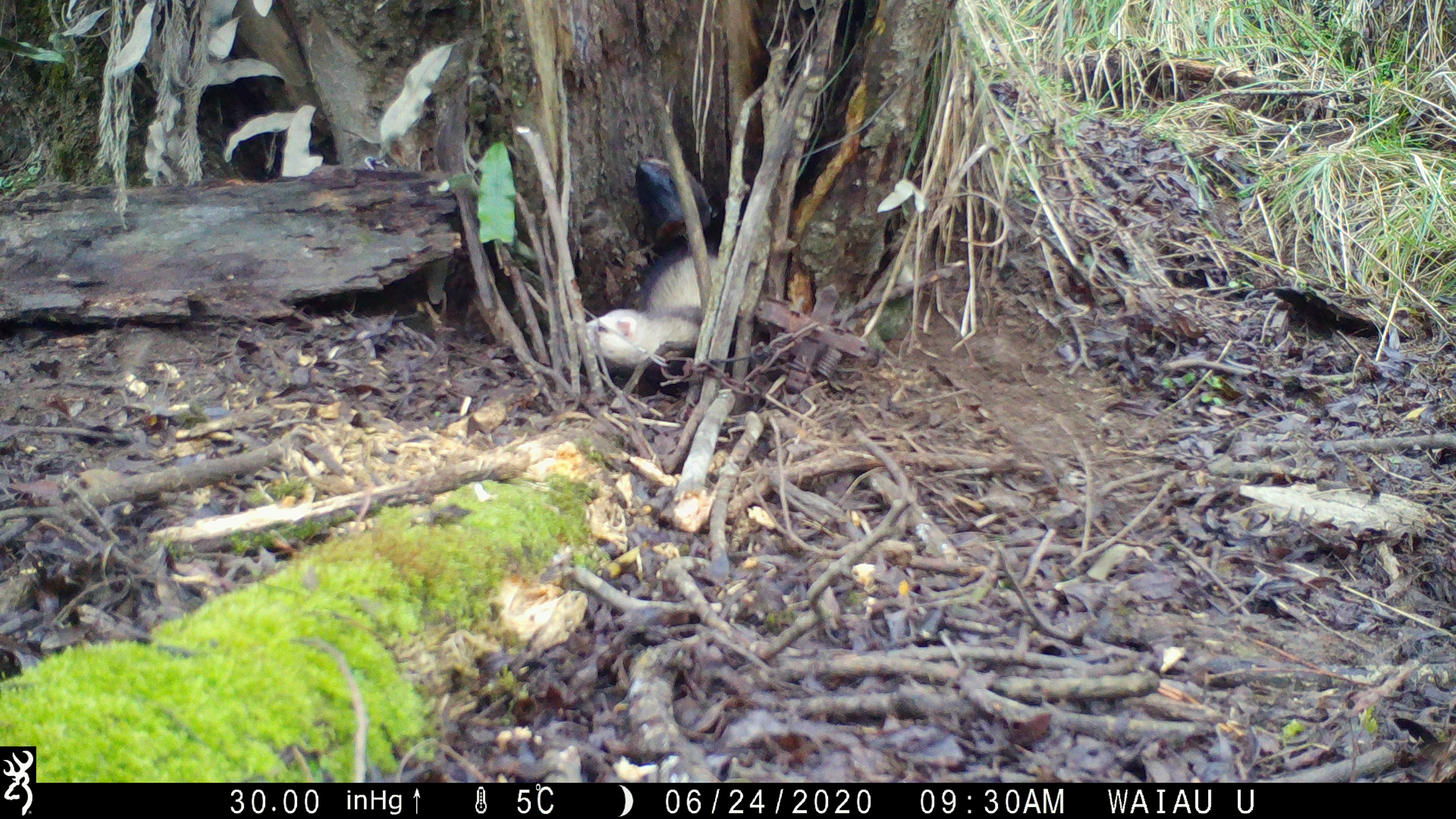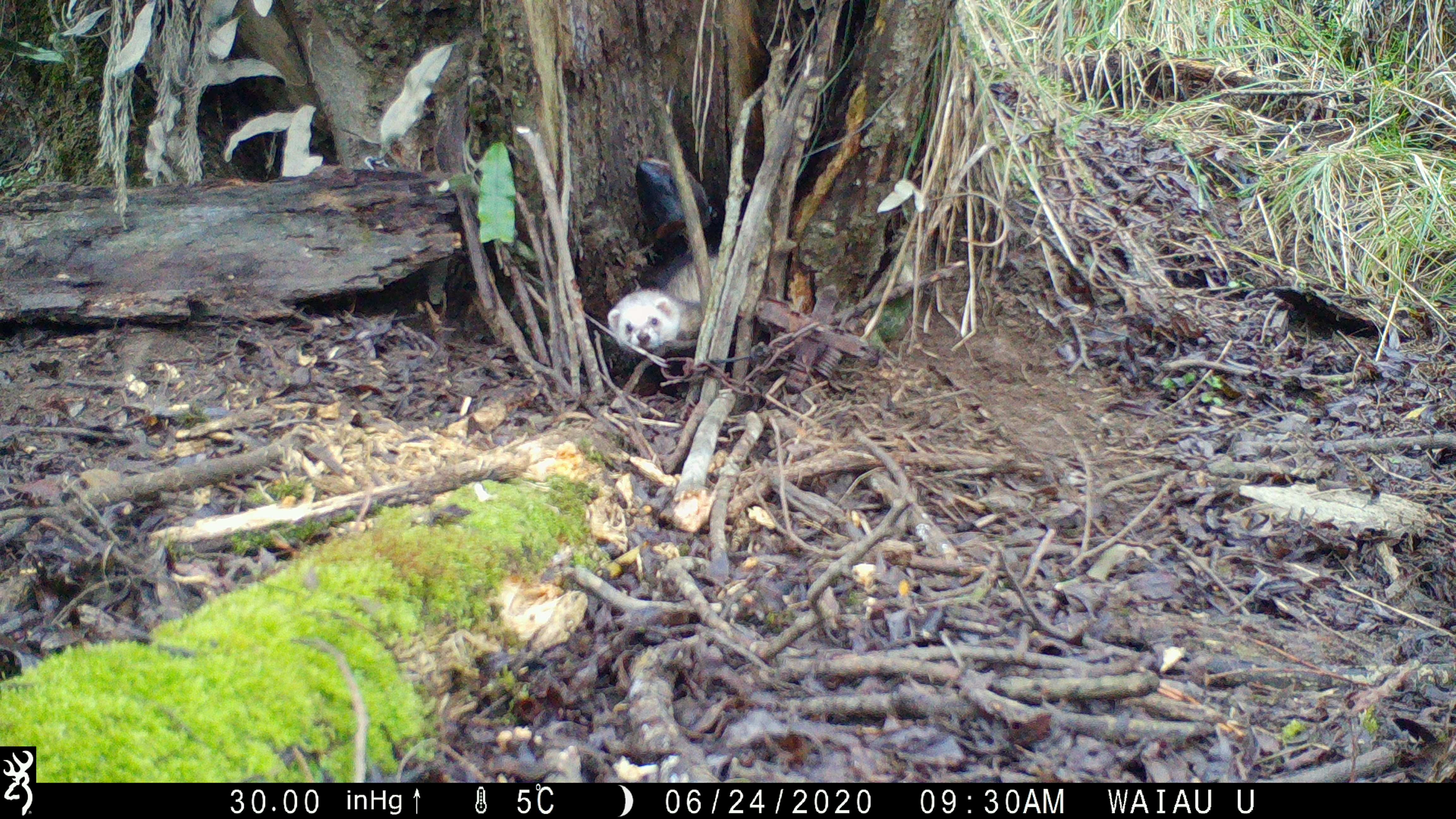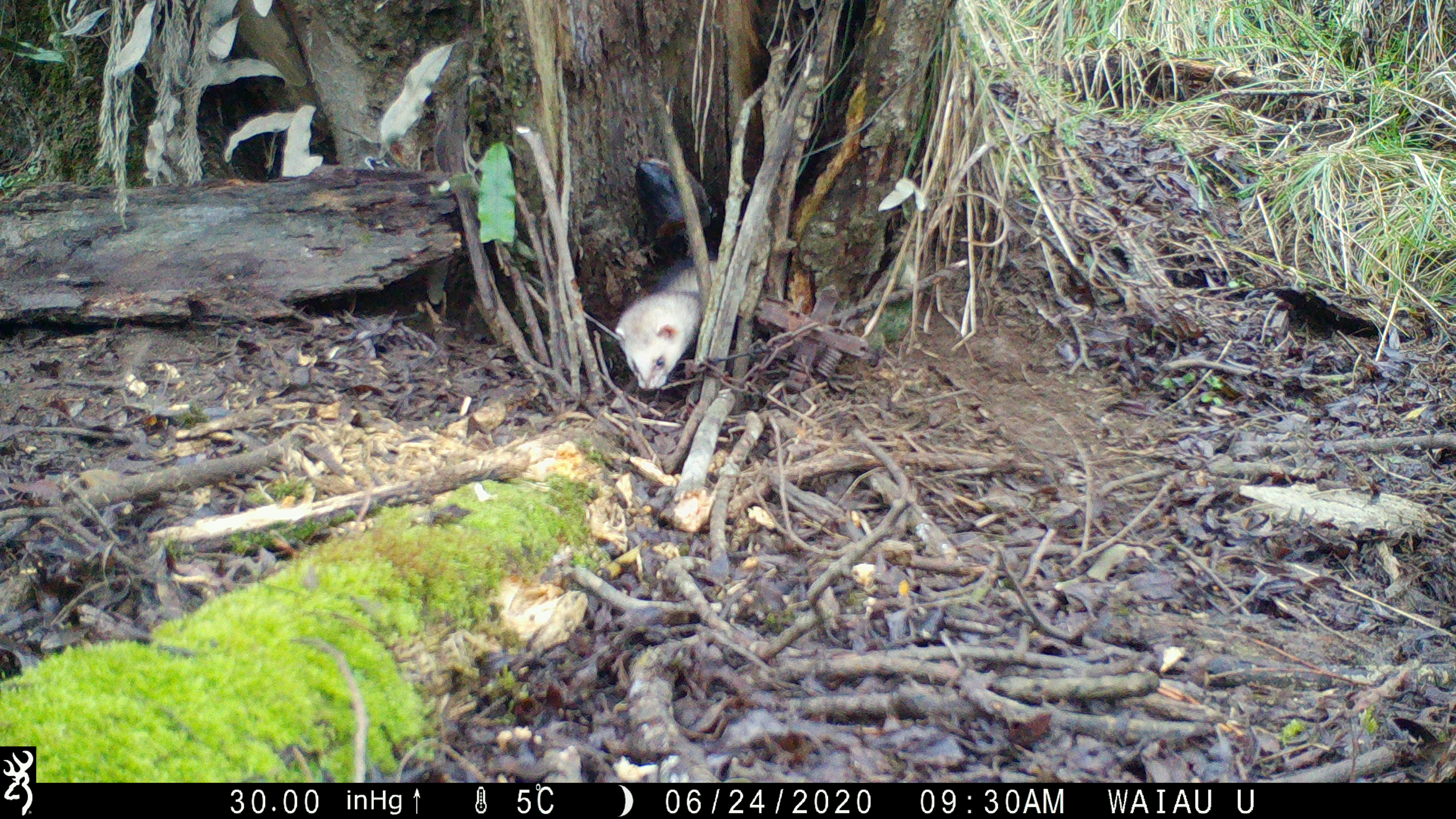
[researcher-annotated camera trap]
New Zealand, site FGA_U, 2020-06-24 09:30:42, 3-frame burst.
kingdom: Animalia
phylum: Chordata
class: Mammalia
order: Carnivora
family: Mustelidae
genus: Mustela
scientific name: Mustela furo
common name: ferret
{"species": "ferret (Mustela furo)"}